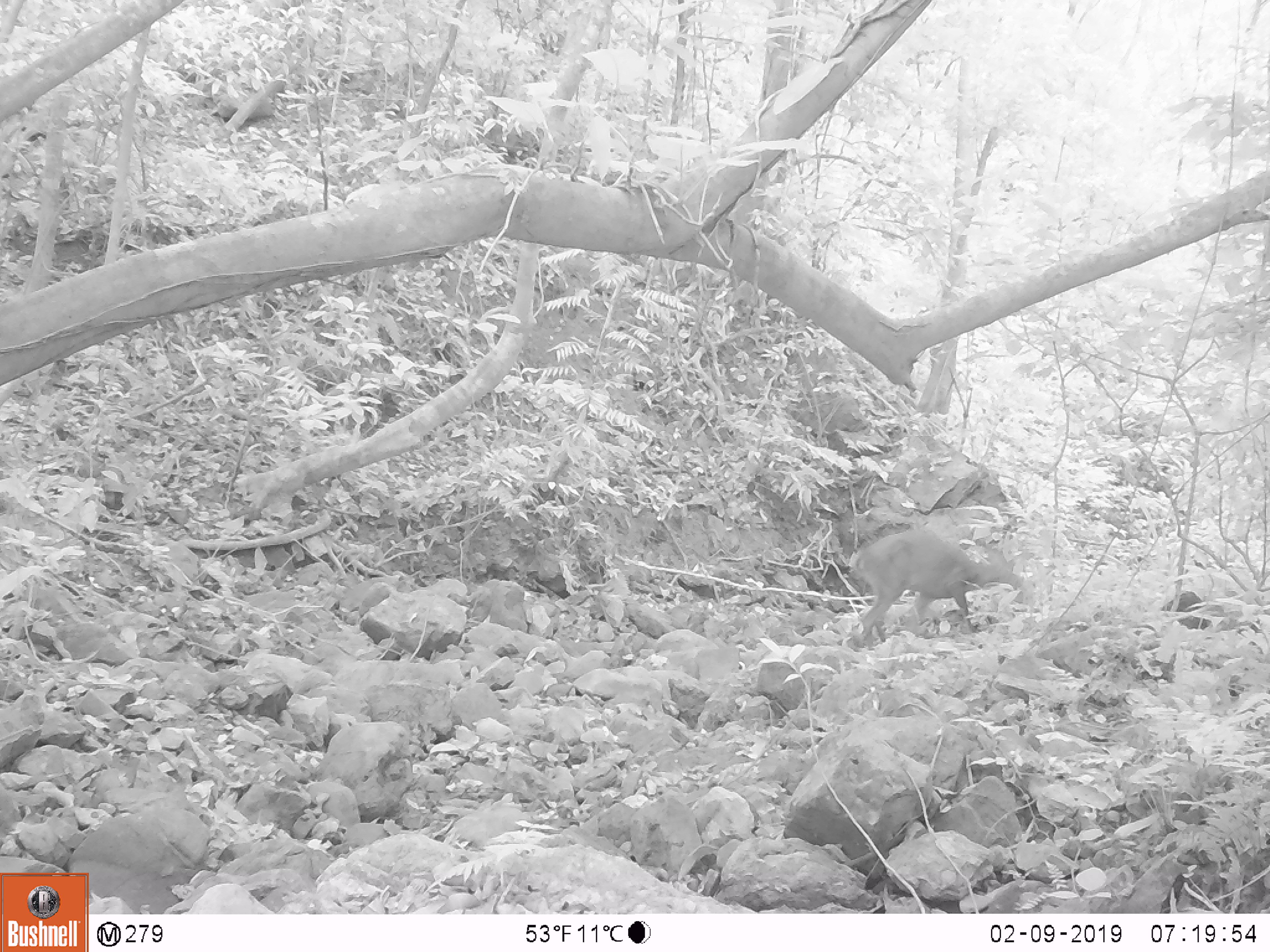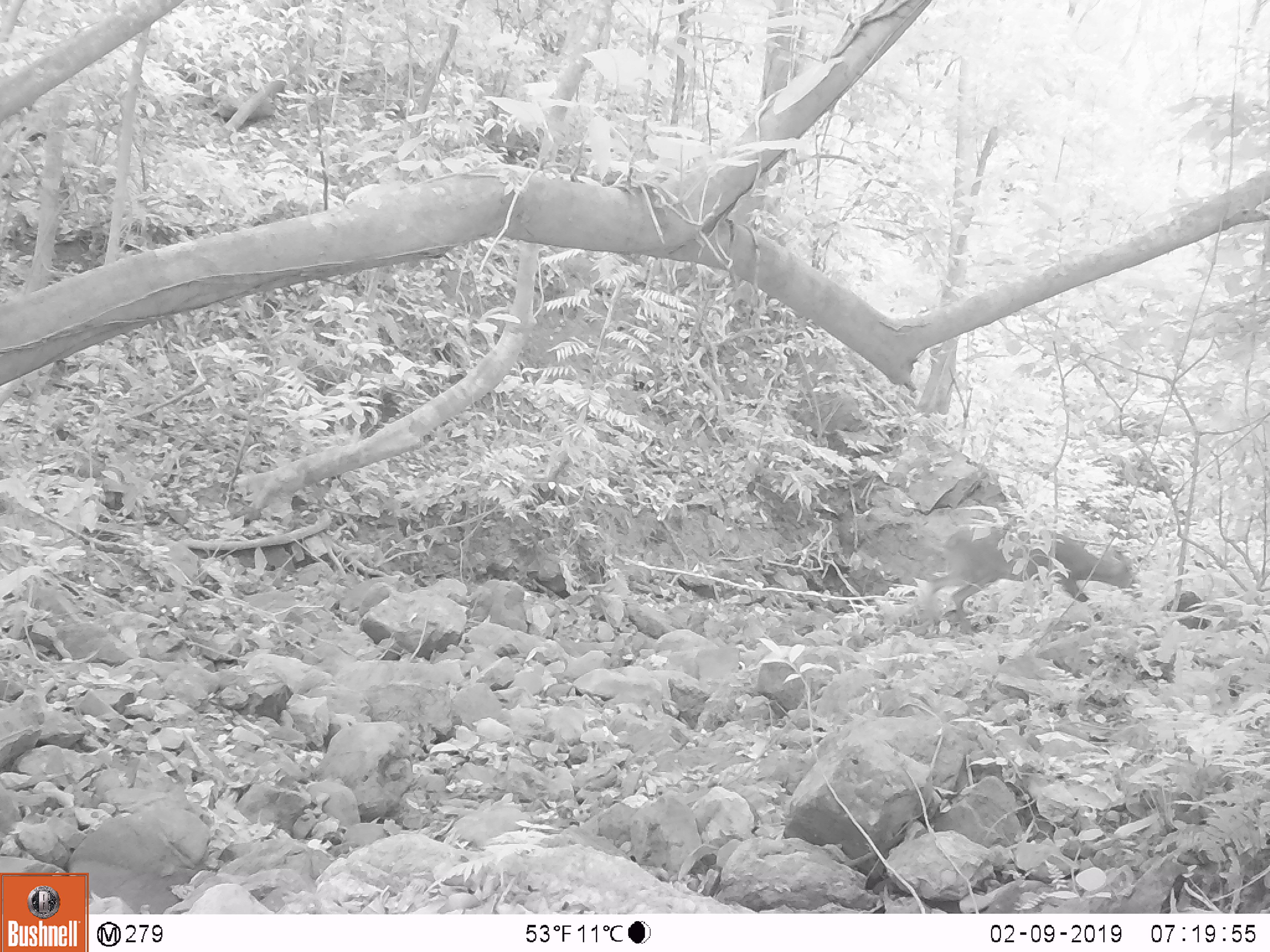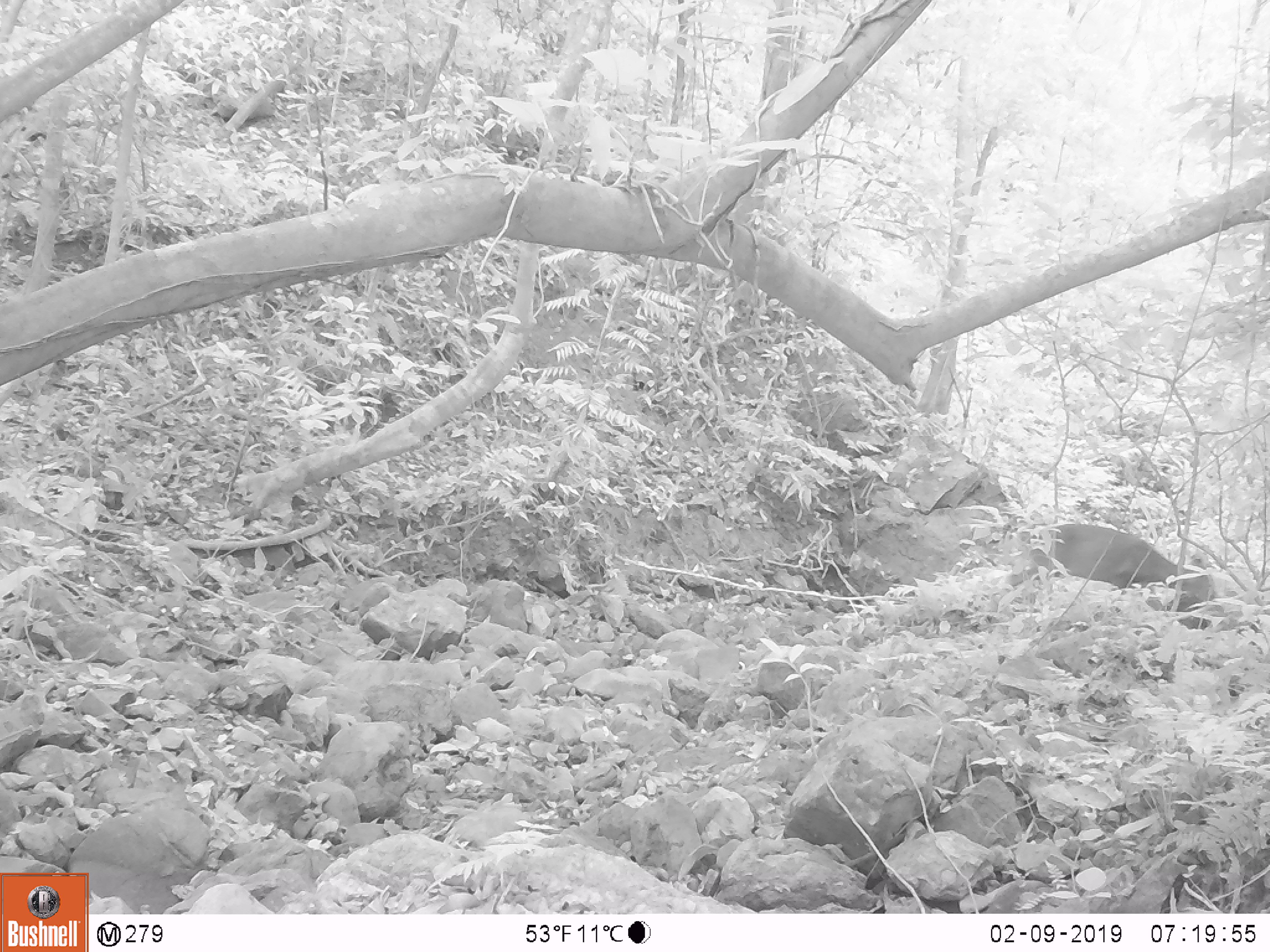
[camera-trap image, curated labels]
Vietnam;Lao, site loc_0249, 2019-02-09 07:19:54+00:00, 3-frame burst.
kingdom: Animalia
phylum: Chordata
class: Mammalia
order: Artiodactyla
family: Cervidae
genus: Muntiacus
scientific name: Muntiacus vuquangensis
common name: large-antlered muntjac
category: large antlered muntjac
Large antlered muntjac (large-antlered muntjac) (Muntiacus vuquangensis). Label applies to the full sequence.